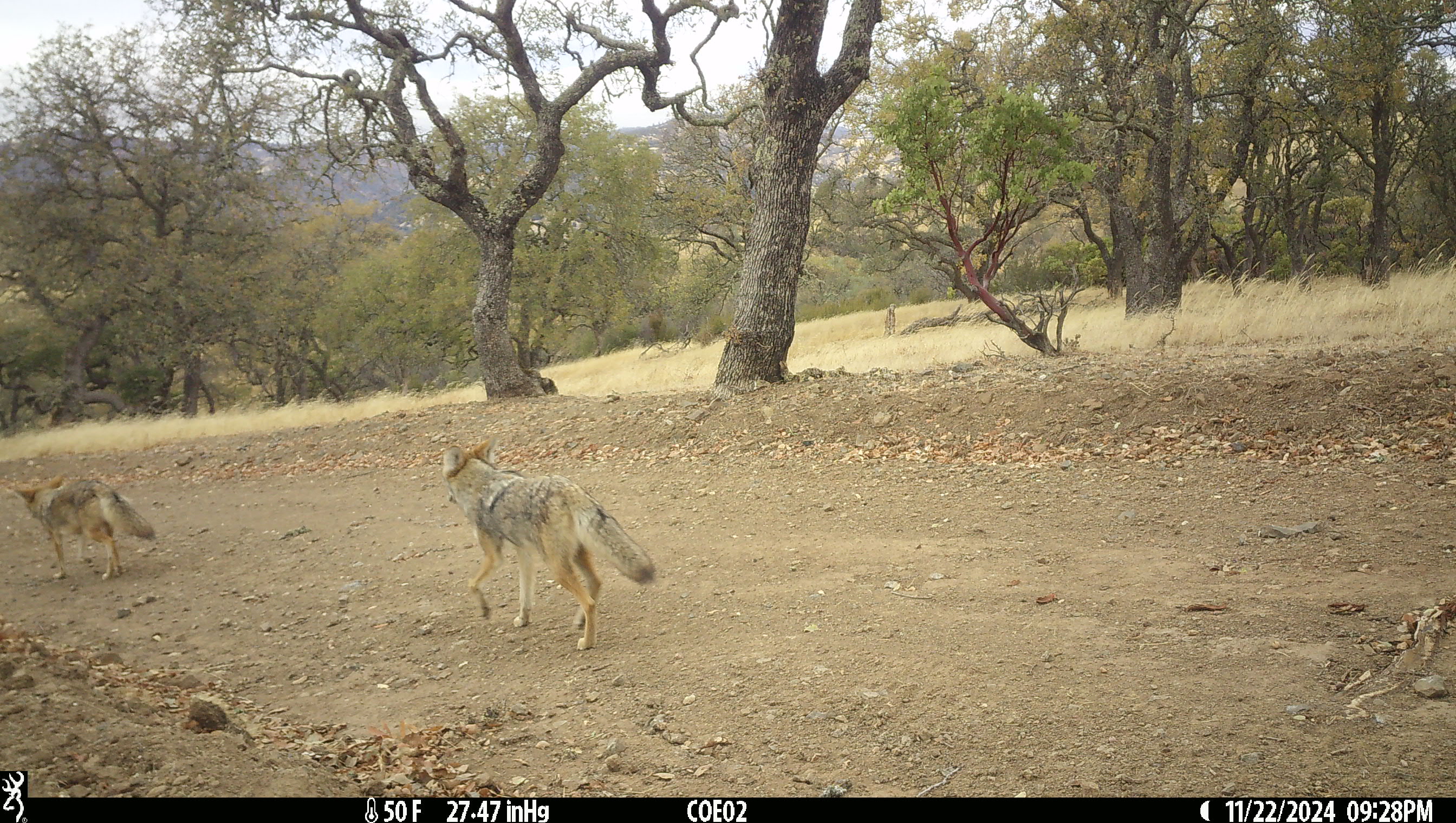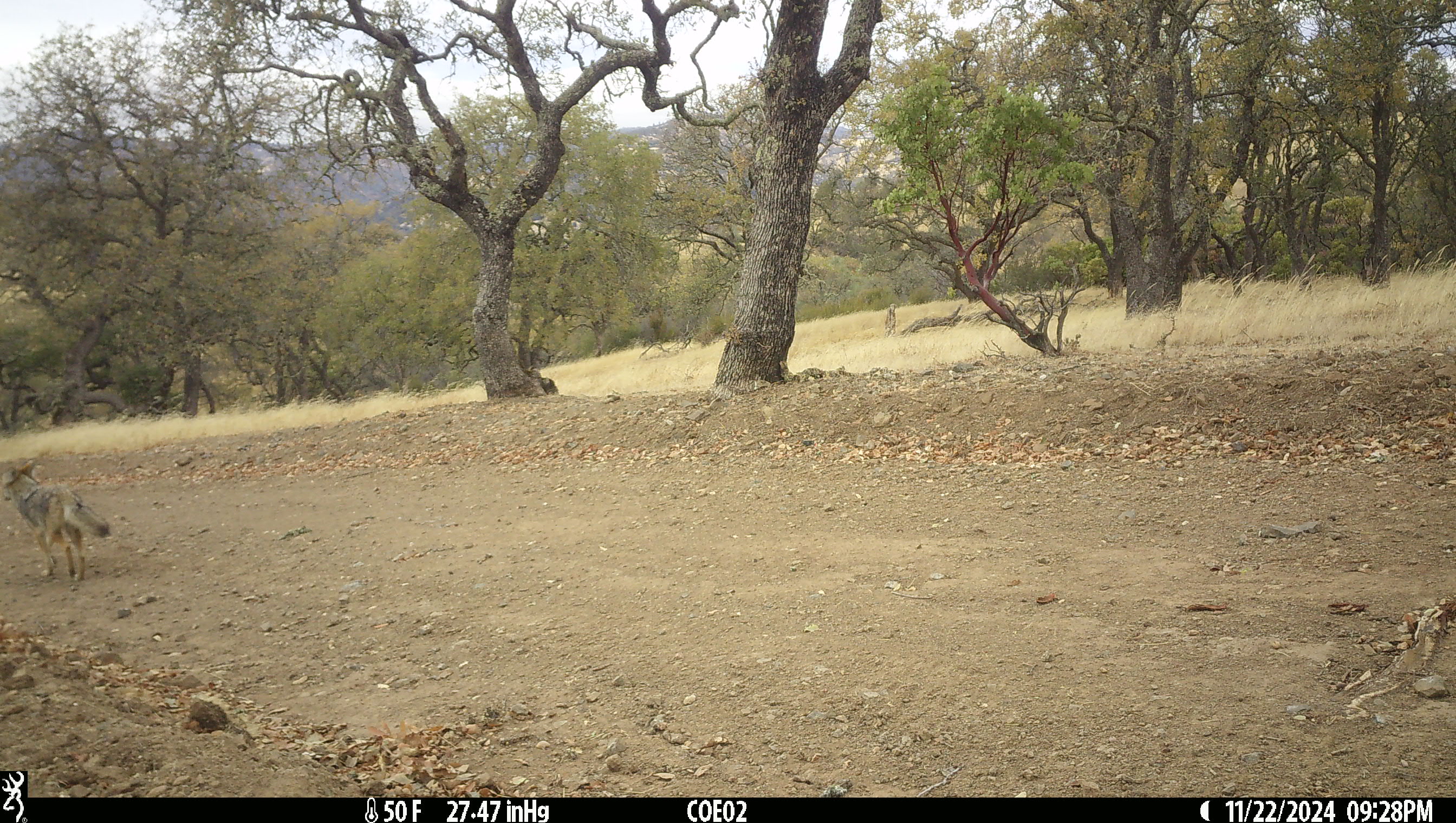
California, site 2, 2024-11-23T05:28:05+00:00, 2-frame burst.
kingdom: Animalia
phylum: Chordata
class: Mammalia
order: Carnivora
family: Canidae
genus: Canis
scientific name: Canis latrans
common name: coyote